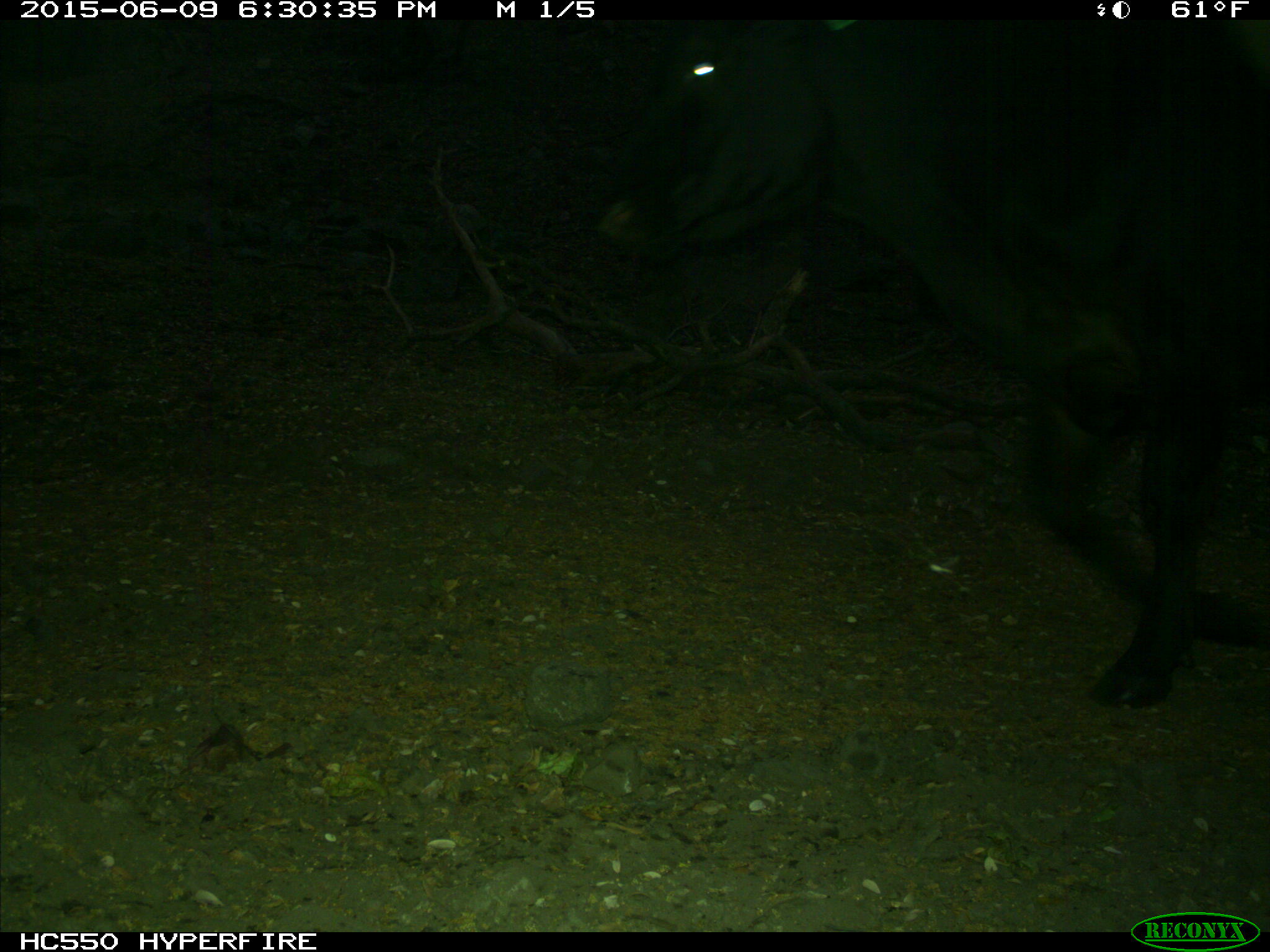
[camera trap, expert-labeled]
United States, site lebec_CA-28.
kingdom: Animalia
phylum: Chordata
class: Mammalia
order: Artiodactyla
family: Bovidae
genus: Bos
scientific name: Bos taurus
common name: domestic cow